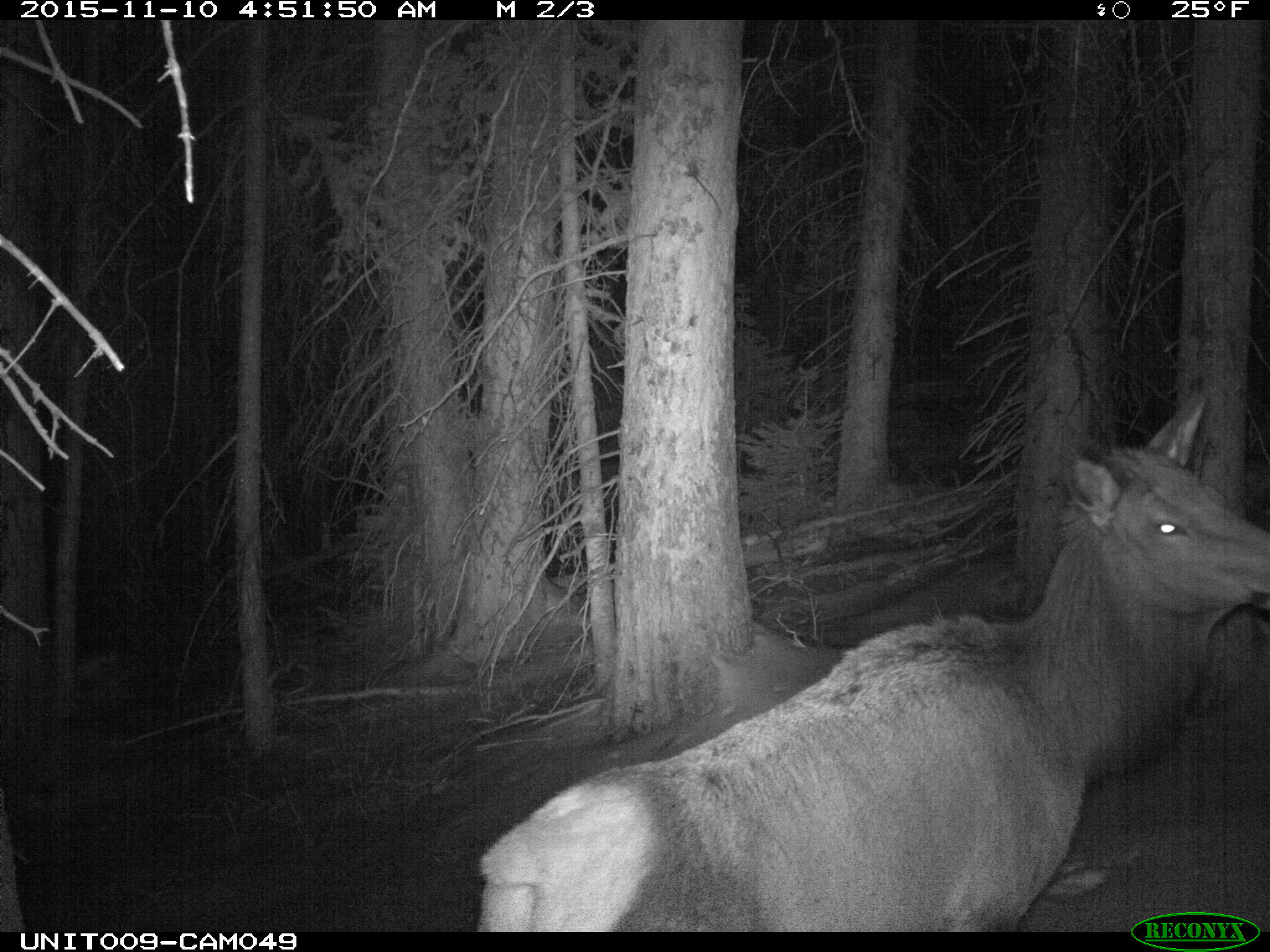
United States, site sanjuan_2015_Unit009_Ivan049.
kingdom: Animalia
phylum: Chordata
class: Mammalia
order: Artiodactyla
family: Cervidae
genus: Cervus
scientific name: Cervus elaphus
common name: red deer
Cervus elaphus (red deer).